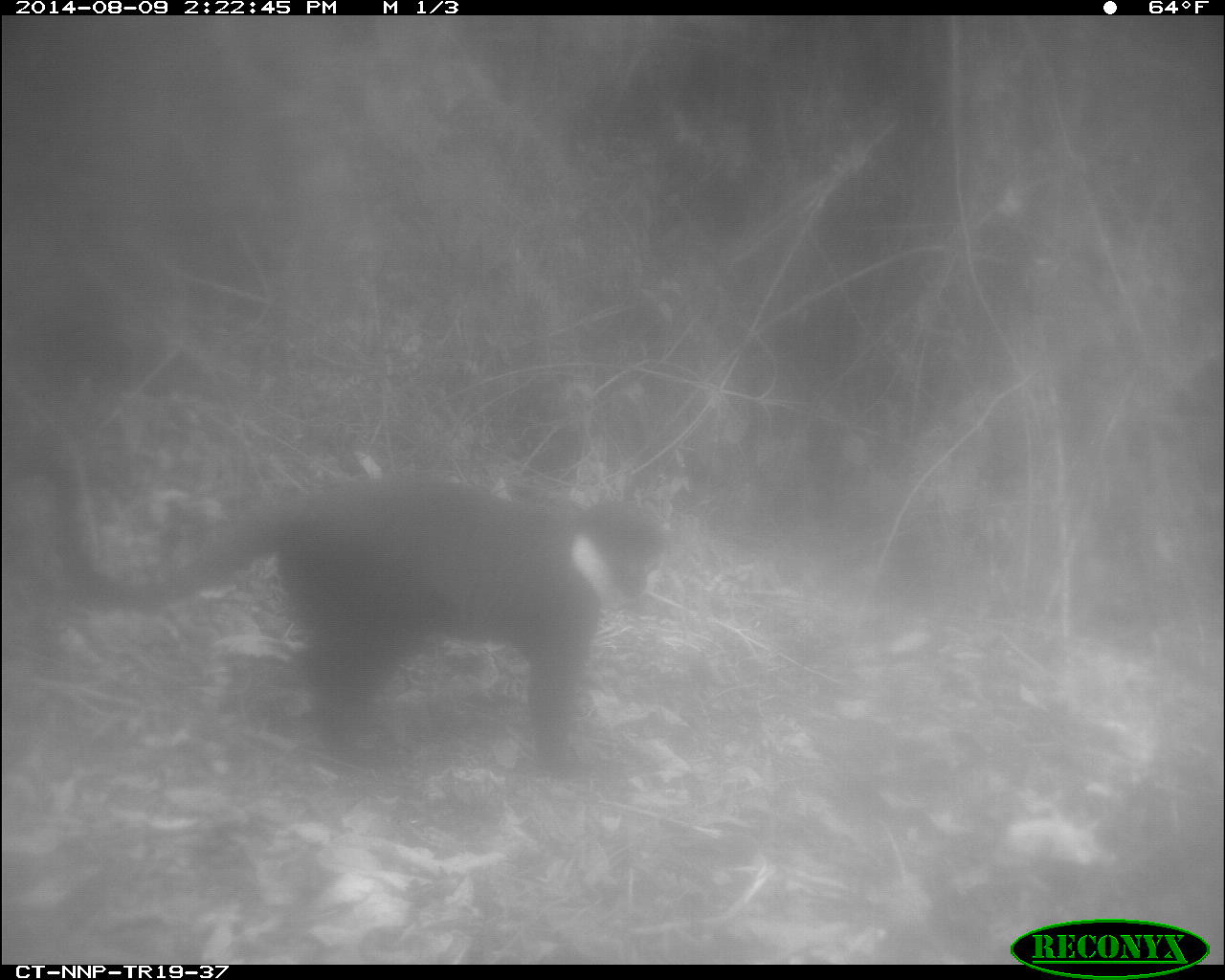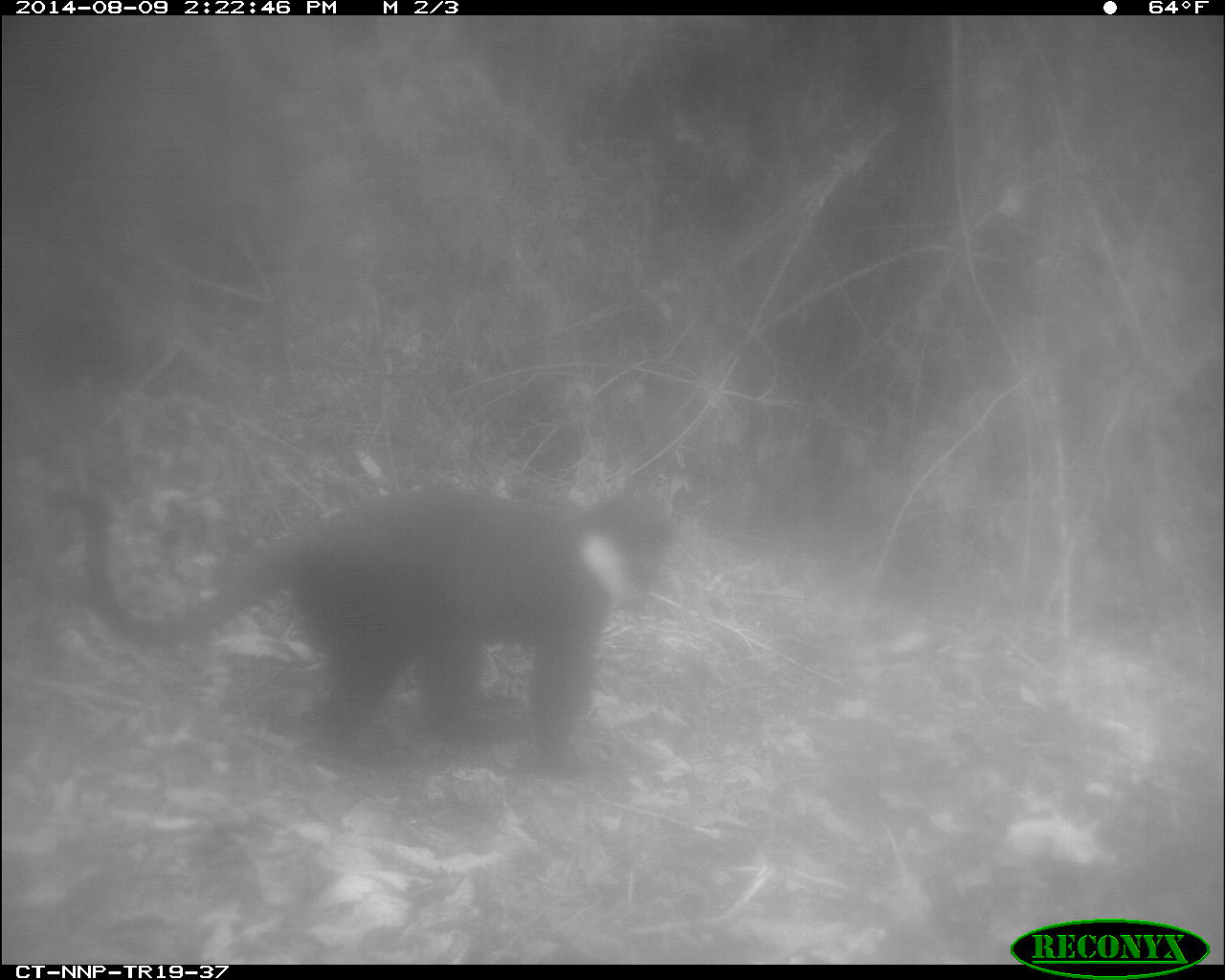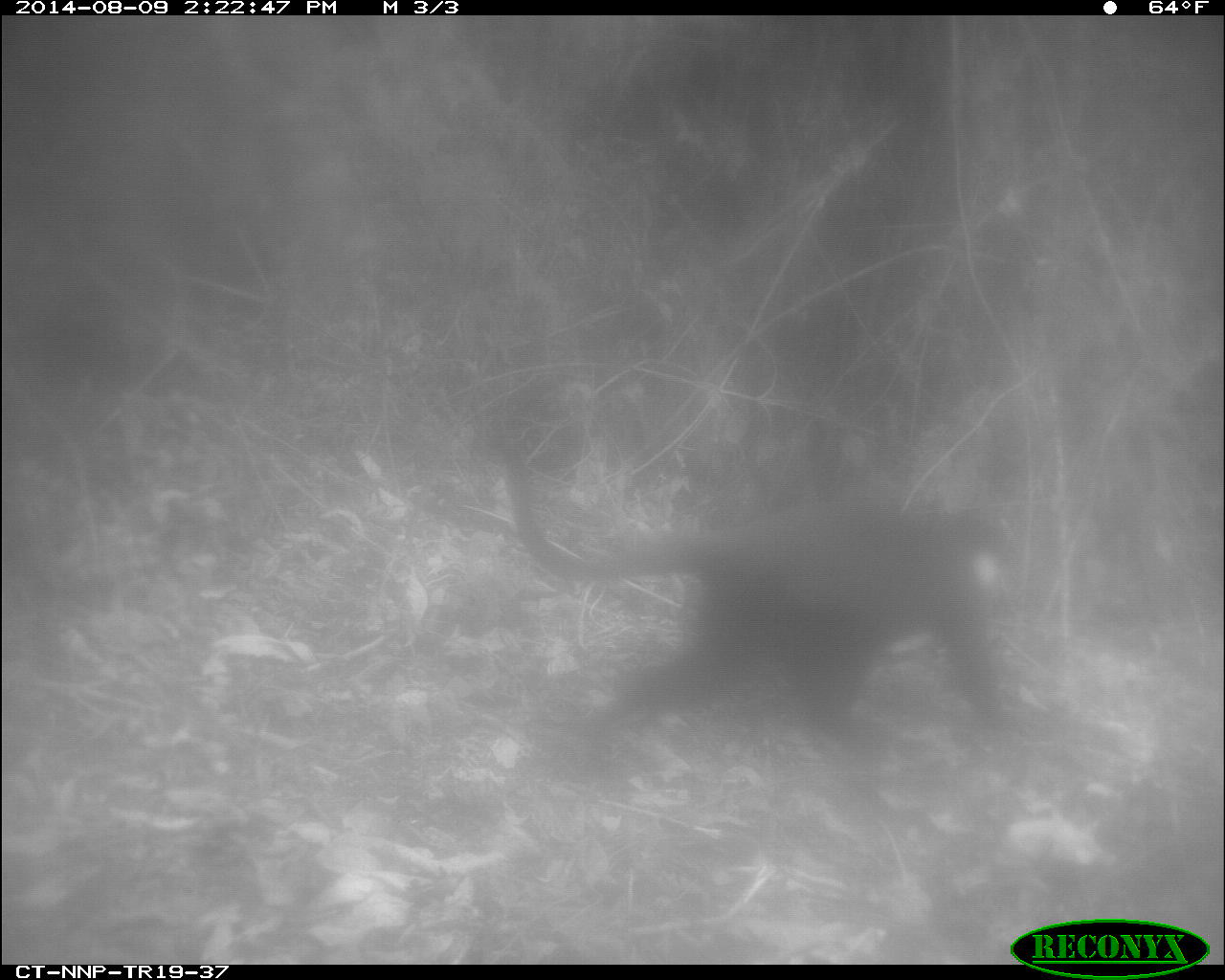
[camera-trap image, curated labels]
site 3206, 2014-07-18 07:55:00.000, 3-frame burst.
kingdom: Animalia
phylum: Chordata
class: Mammalia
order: Primates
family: Cercopithecidae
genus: Allochrocebus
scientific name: Allochrocebus lhoesti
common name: l'hoest's monkey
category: cercopithecus lhoesti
Cercopithecus lhoesti (l'hoest's monkey) (Allochrocebus lhoesti), count 1.